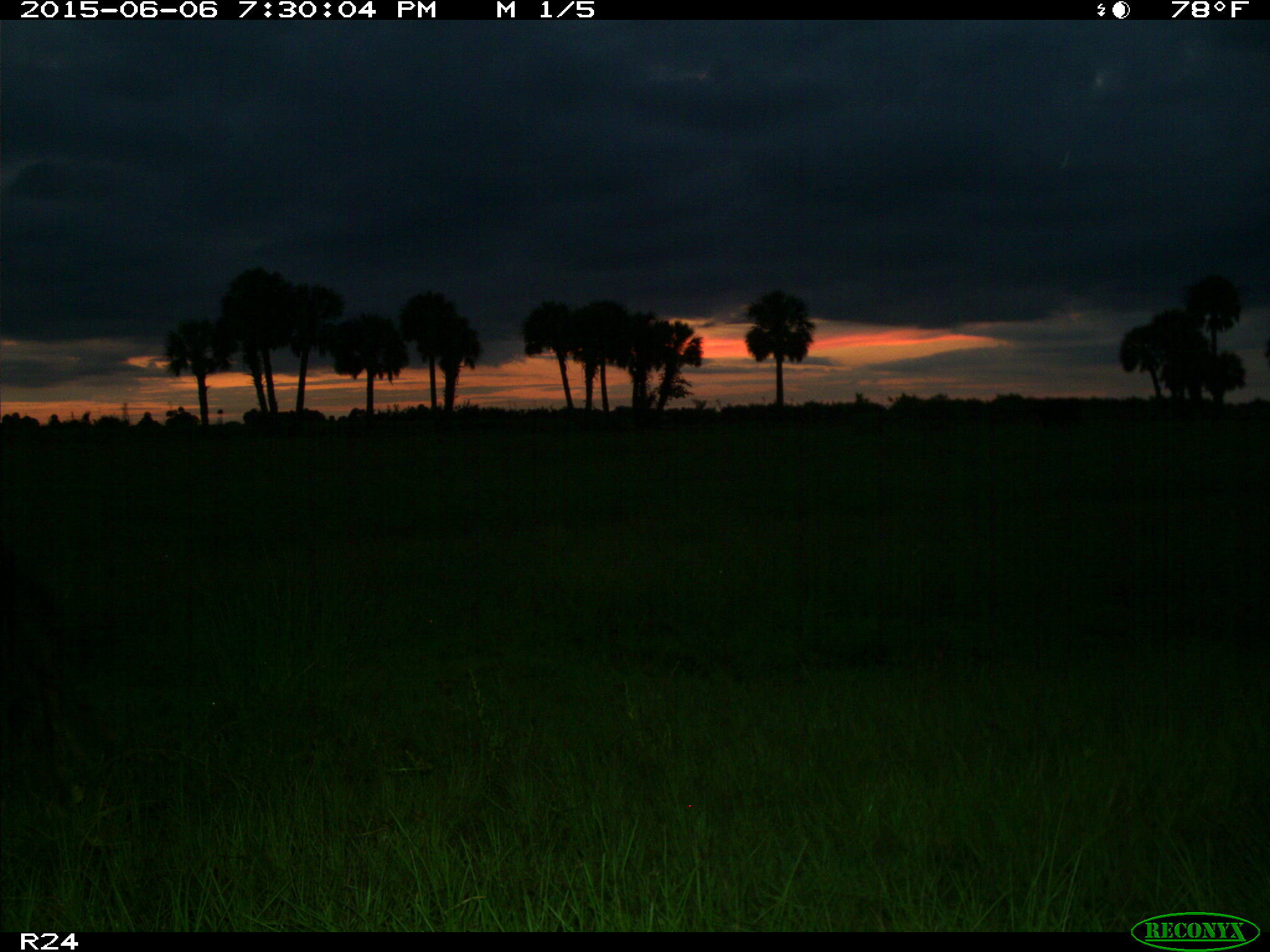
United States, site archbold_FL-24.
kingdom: Animalia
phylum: Chordata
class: Mammalia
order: Artiodactyla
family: Bovidae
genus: Bos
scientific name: Bos taurus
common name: domestic cow